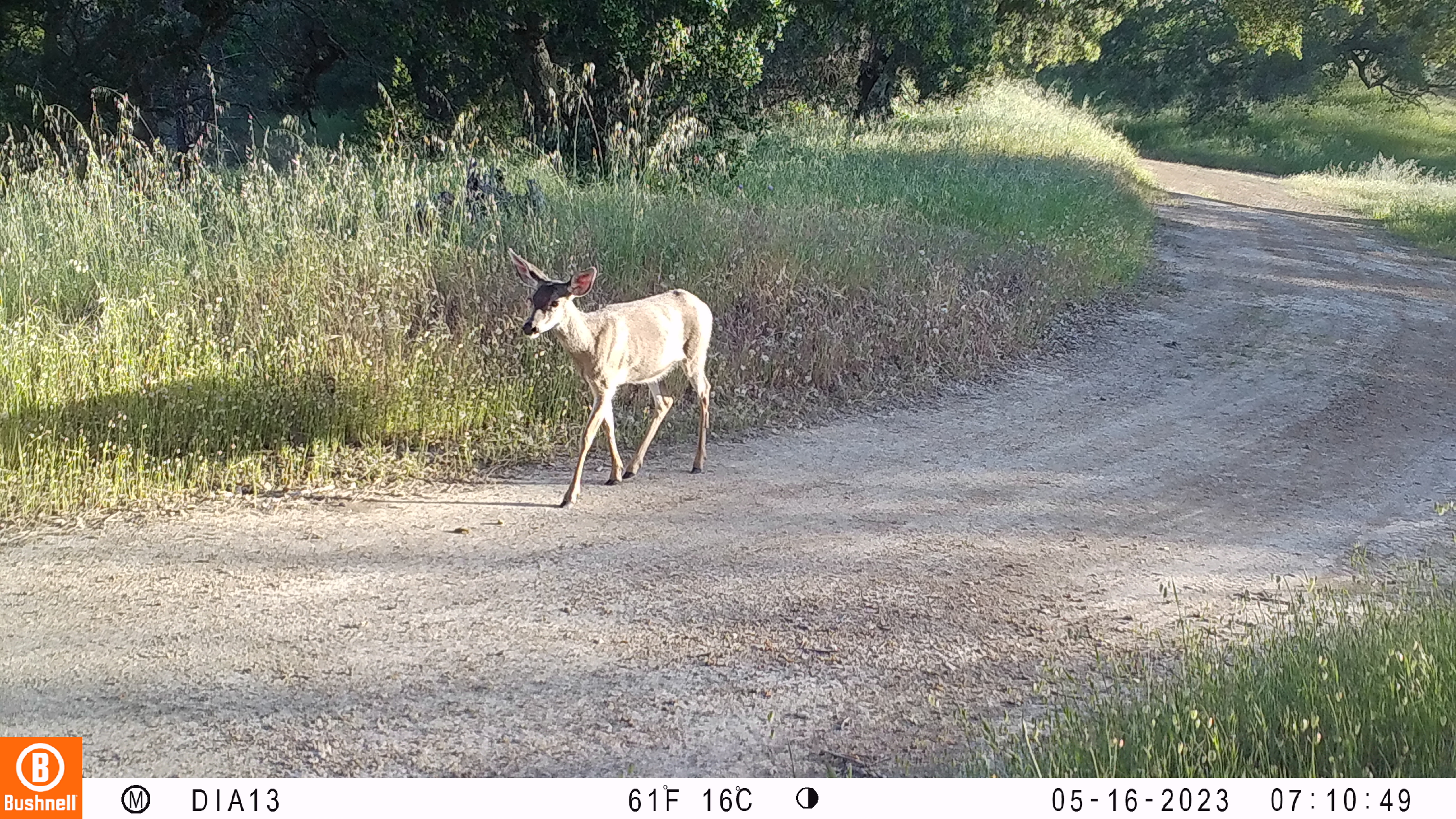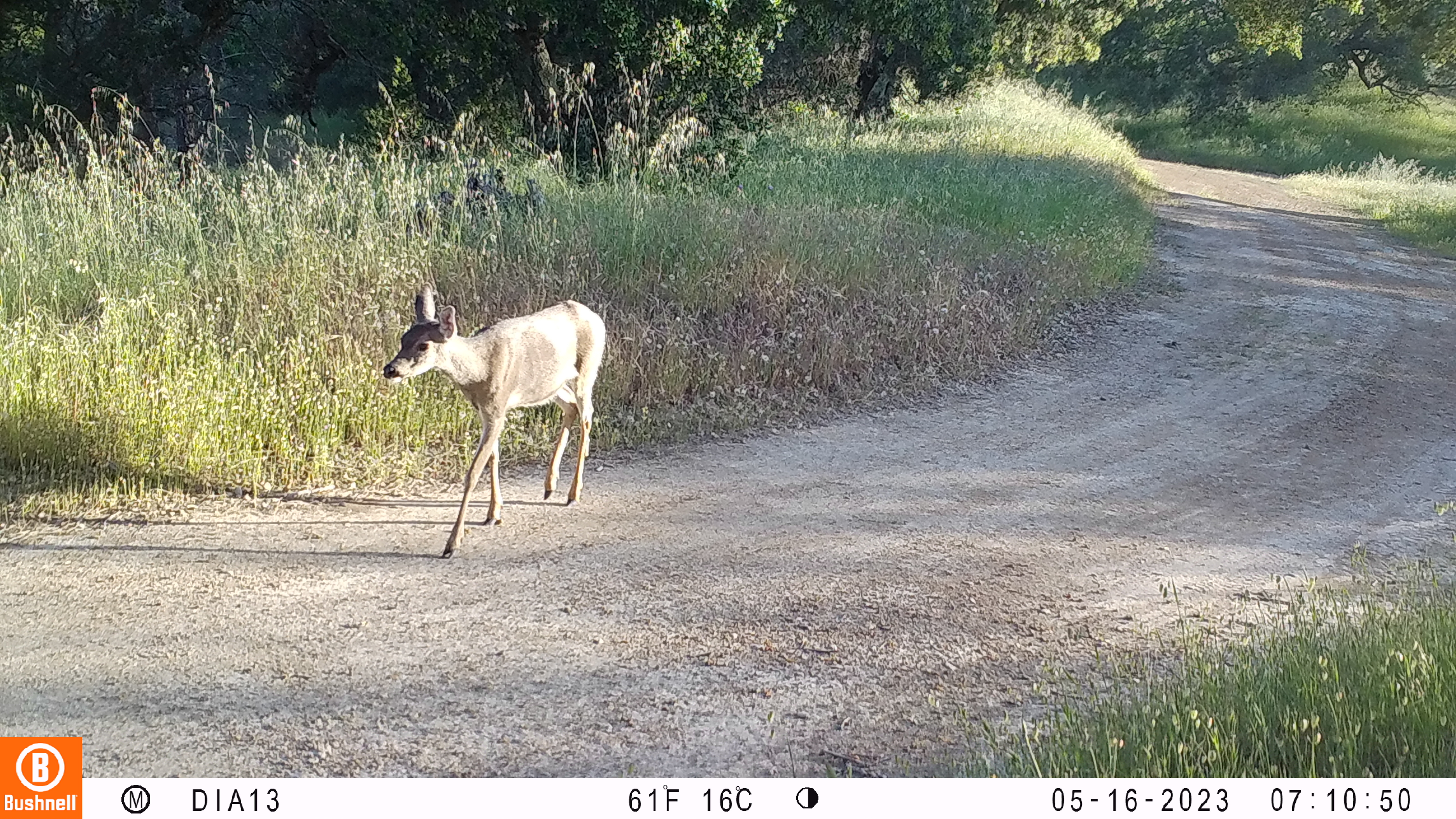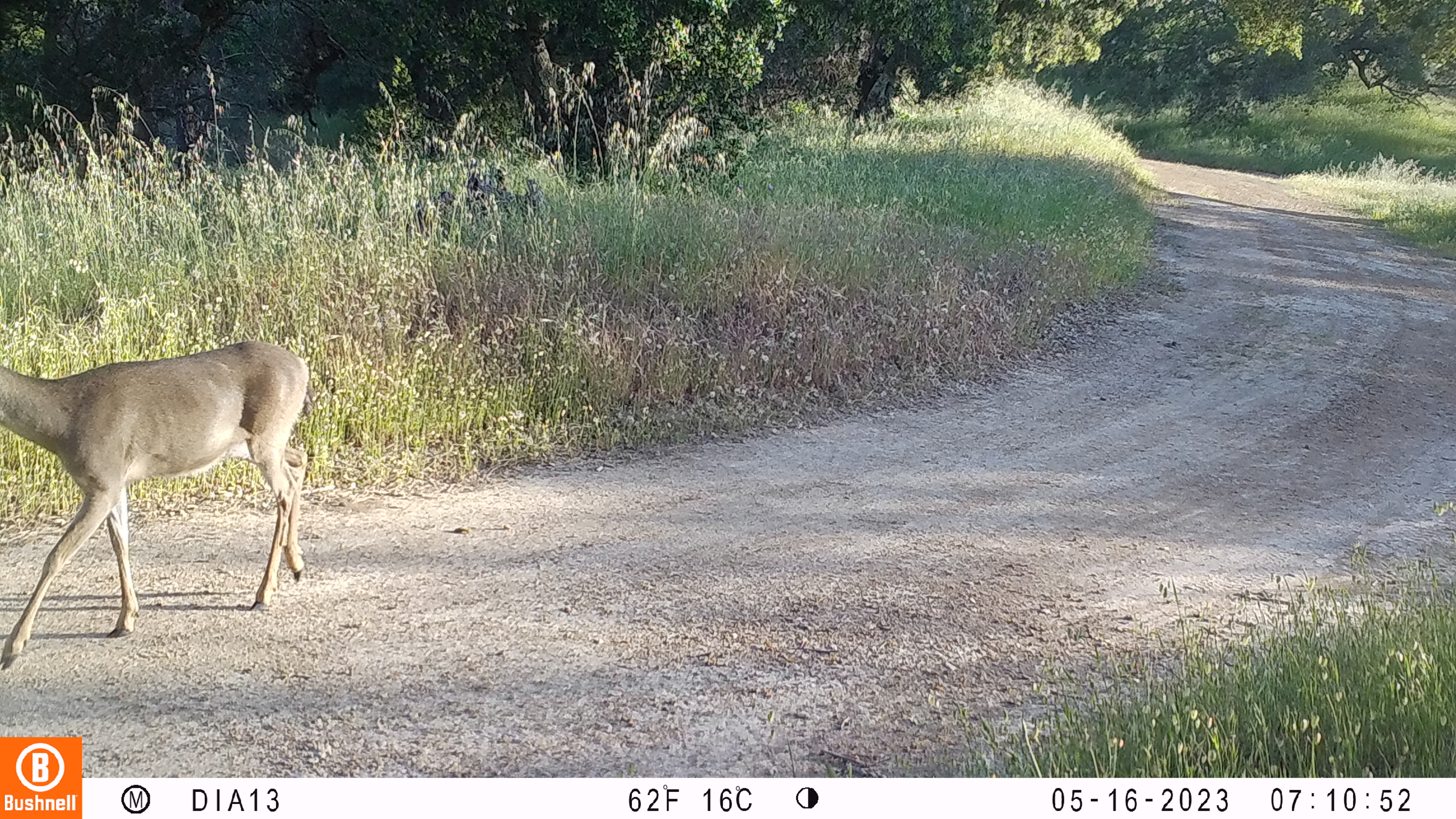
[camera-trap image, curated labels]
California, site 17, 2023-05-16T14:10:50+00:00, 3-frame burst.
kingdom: Animalia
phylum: Chordata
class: Mammalia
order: Artiodactyla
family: Cervidae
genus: Odocoileus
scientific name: Odocoileus hemionus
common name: mule deer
Mule deer (Odocoileus hemionus).